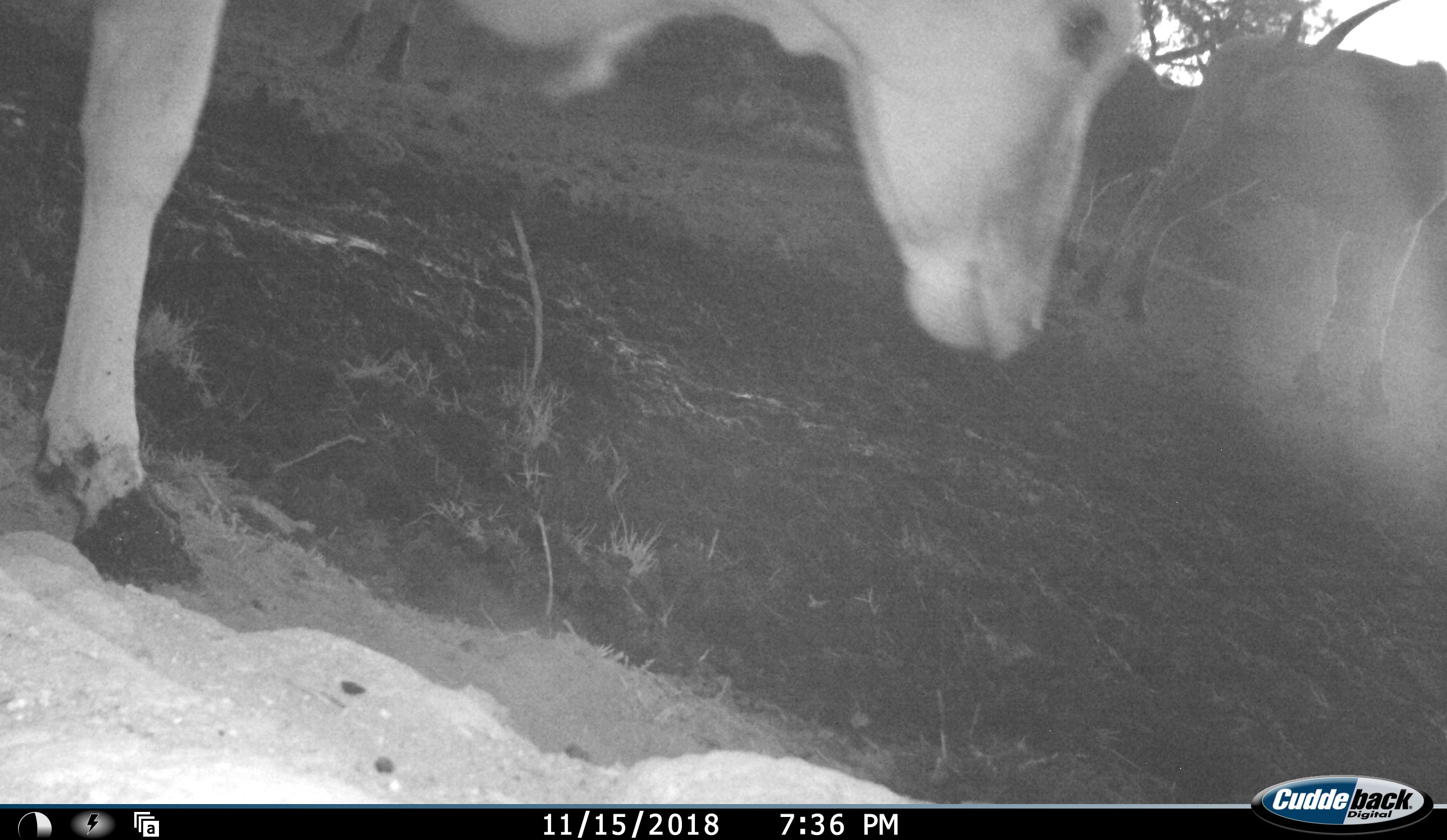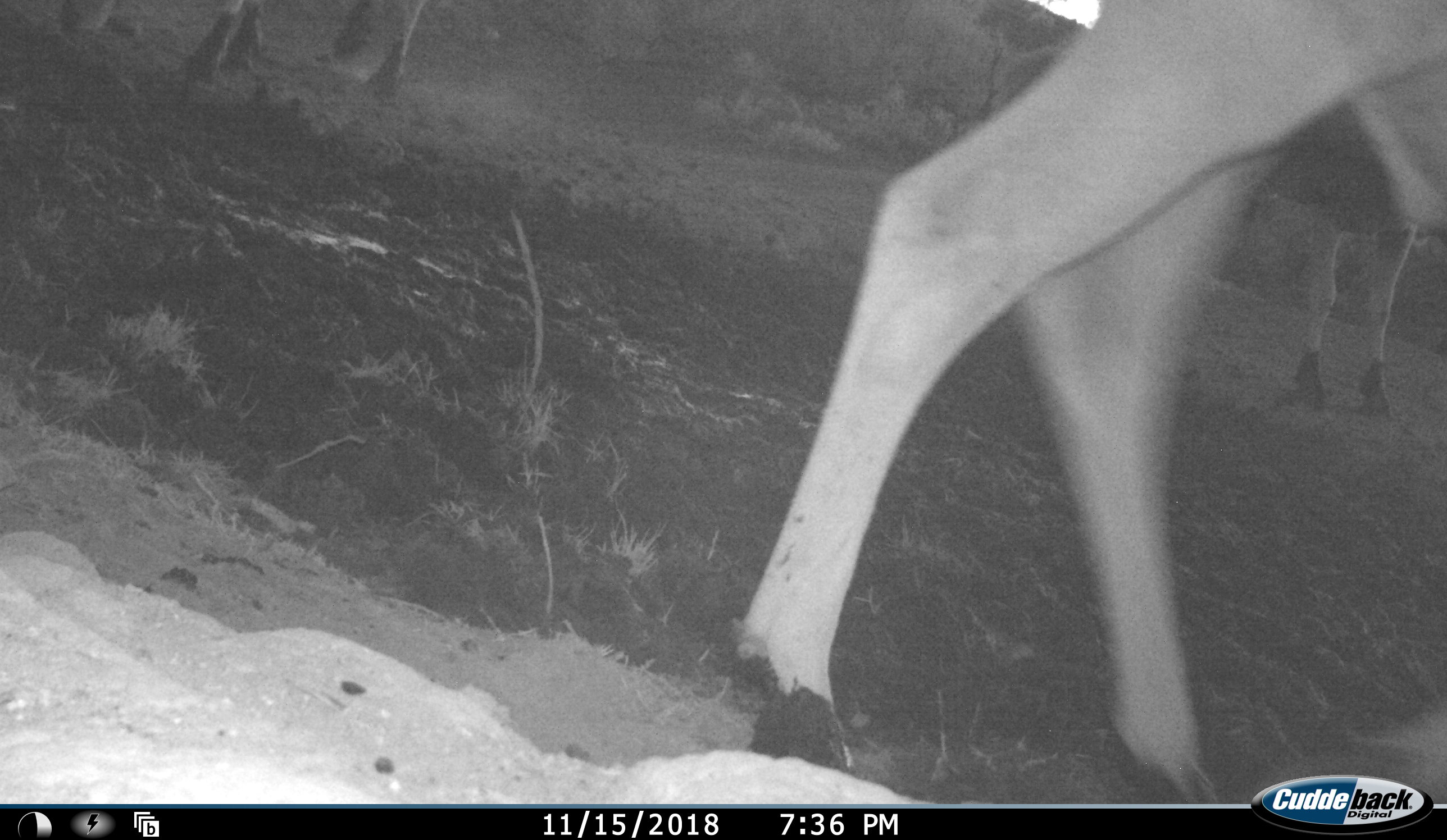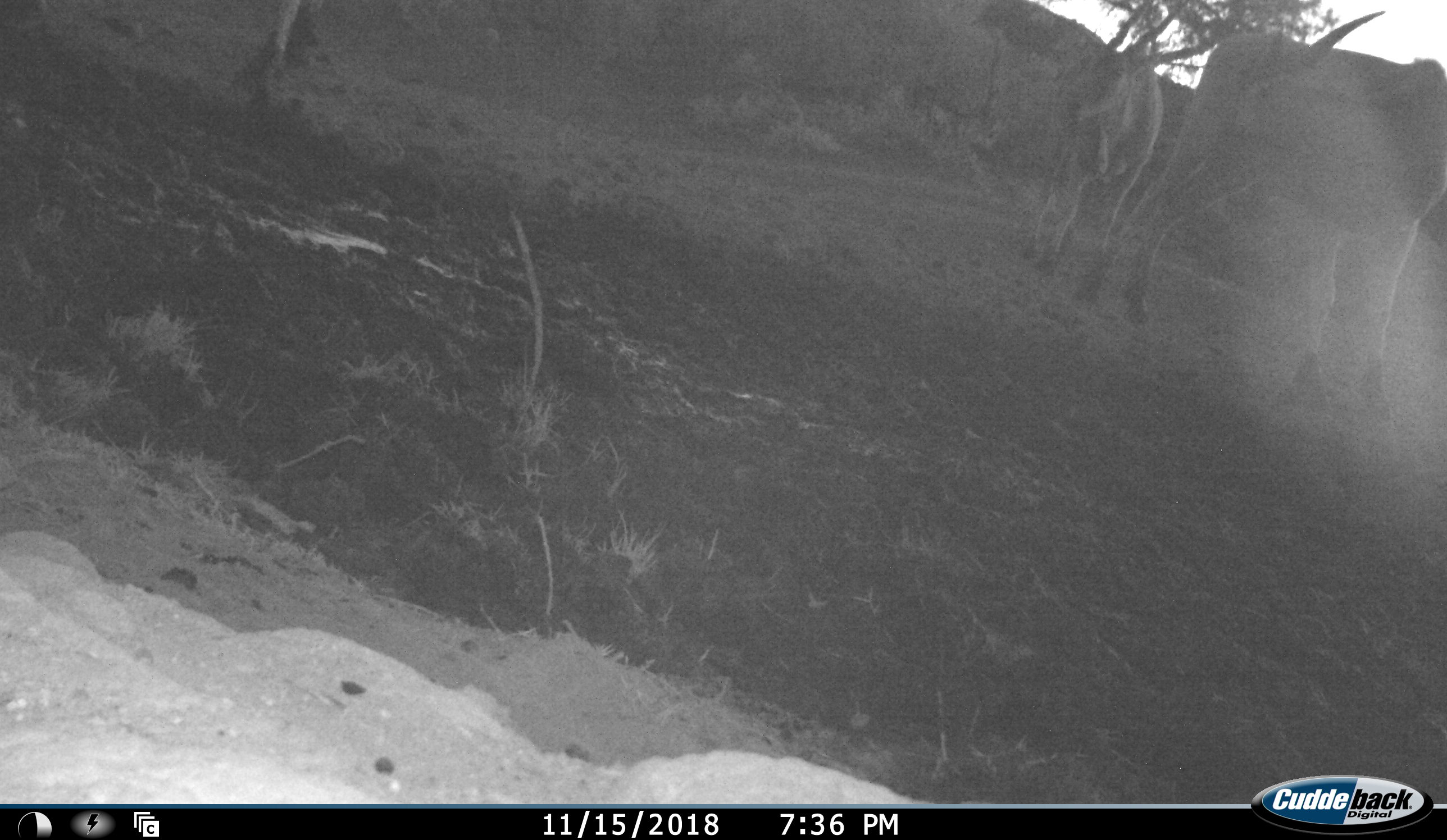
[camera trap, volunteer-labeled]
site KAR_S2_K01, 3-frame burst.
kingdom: Animalia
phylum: Chordata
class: Mammalia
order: Artiodactyla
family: Bovidae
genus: Tragelaphus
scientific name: Tragelaphus oryx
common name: eland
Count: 4.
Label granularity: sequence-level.